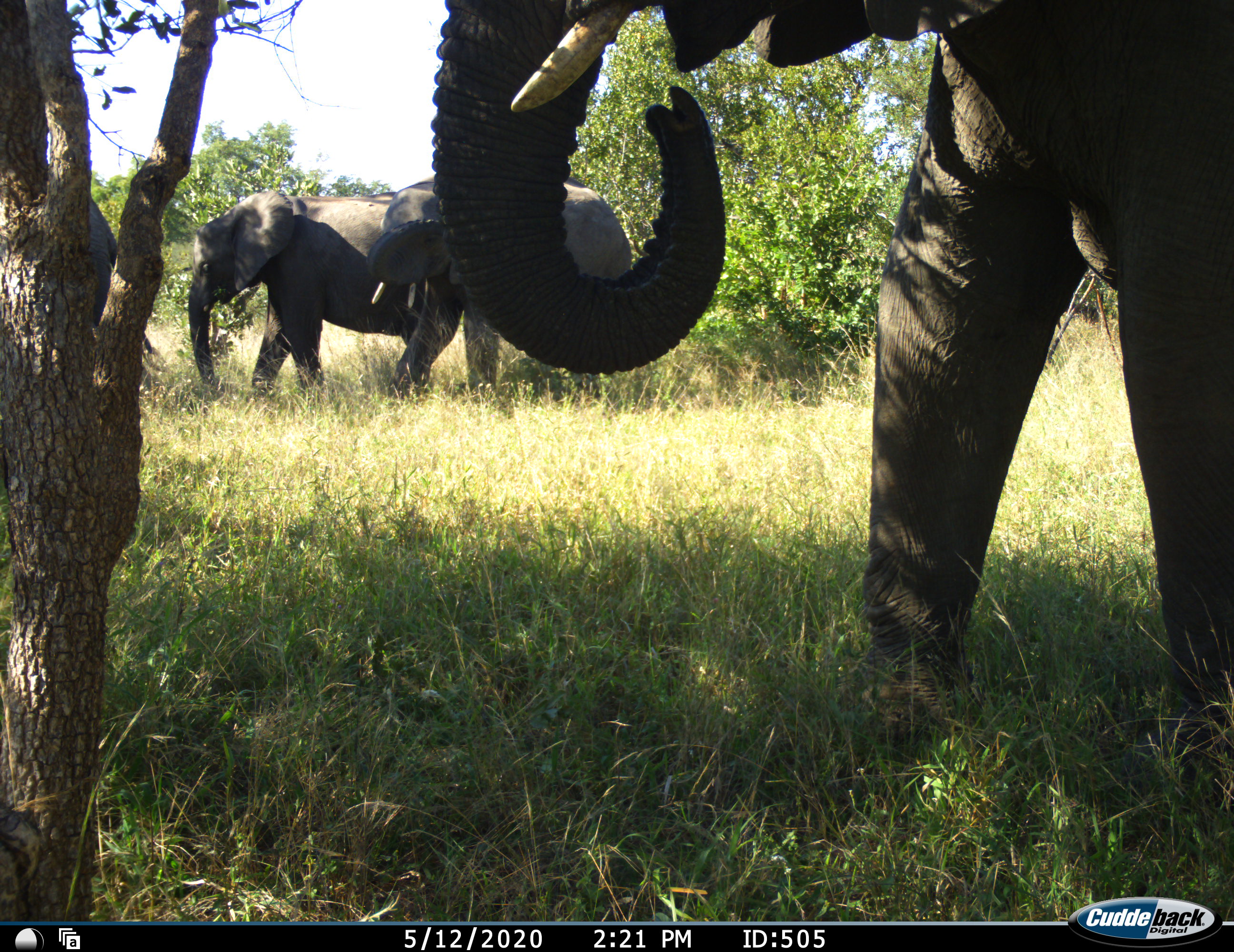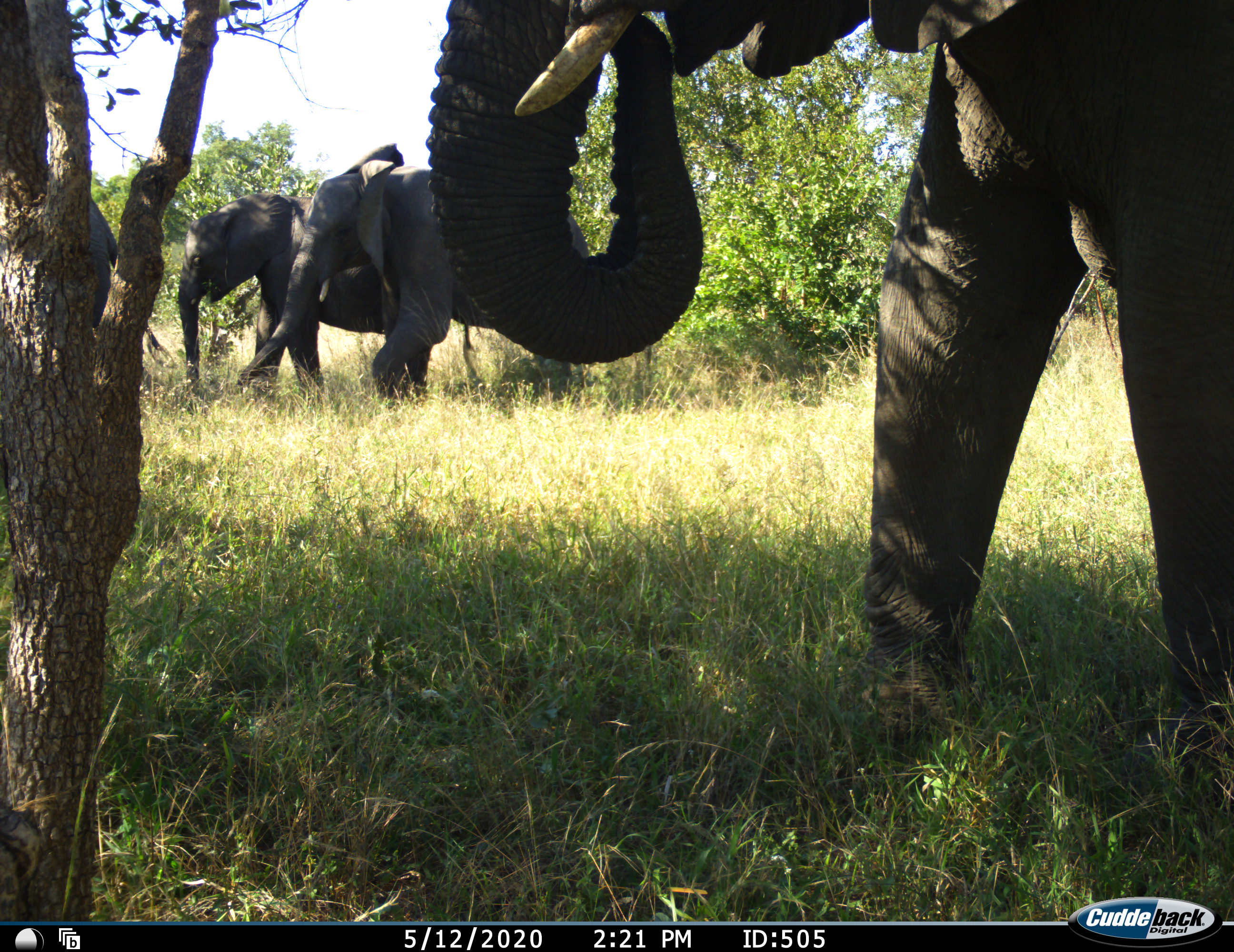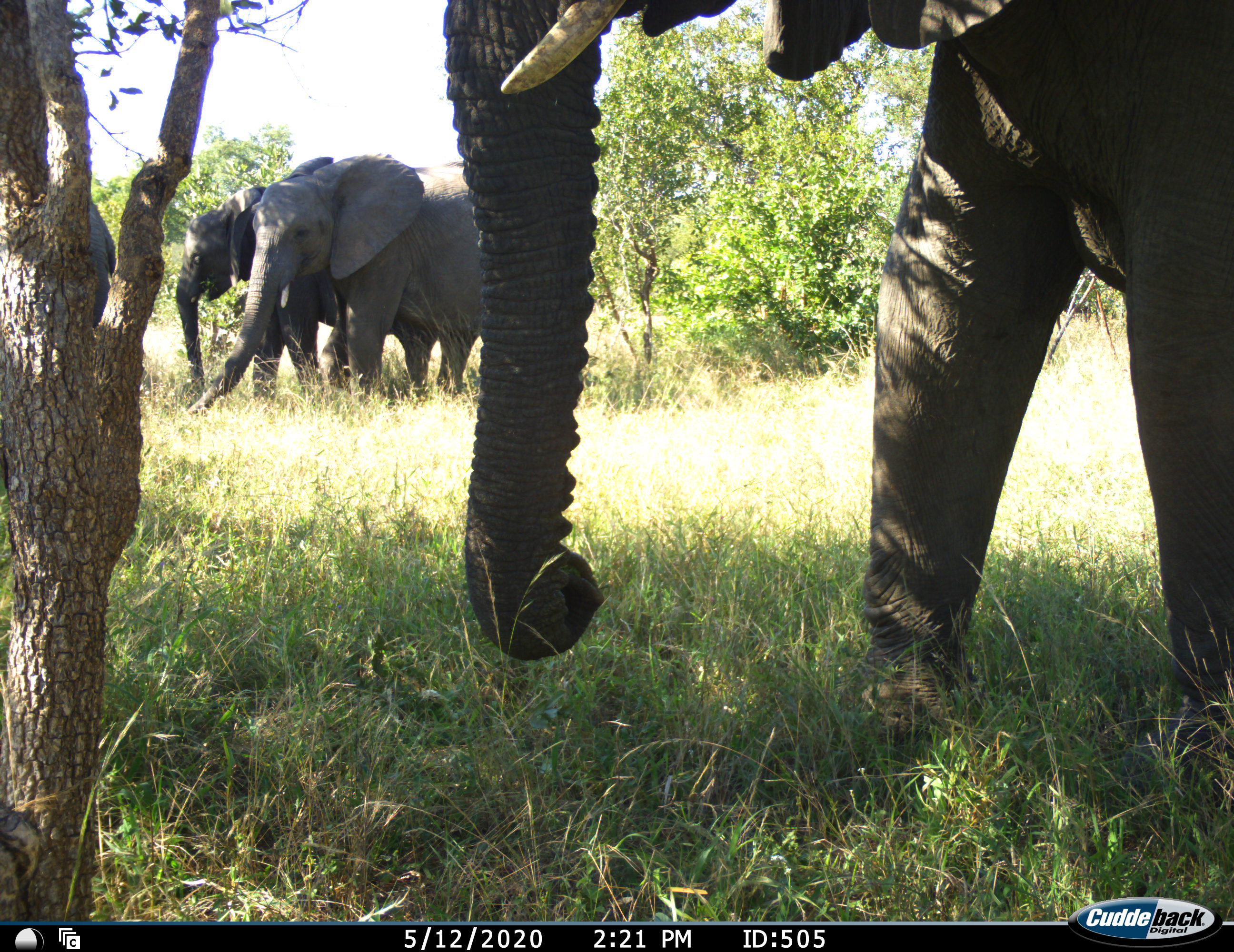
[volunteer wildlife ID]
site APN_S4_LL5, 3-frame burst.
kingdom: Animalia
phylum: Chordata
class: Mammalia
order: Proboscidea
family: Elephantidae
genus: Loxodonta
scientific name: Loxodonta africana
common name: african bush elephant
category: elephant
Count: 4.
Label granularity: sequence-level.